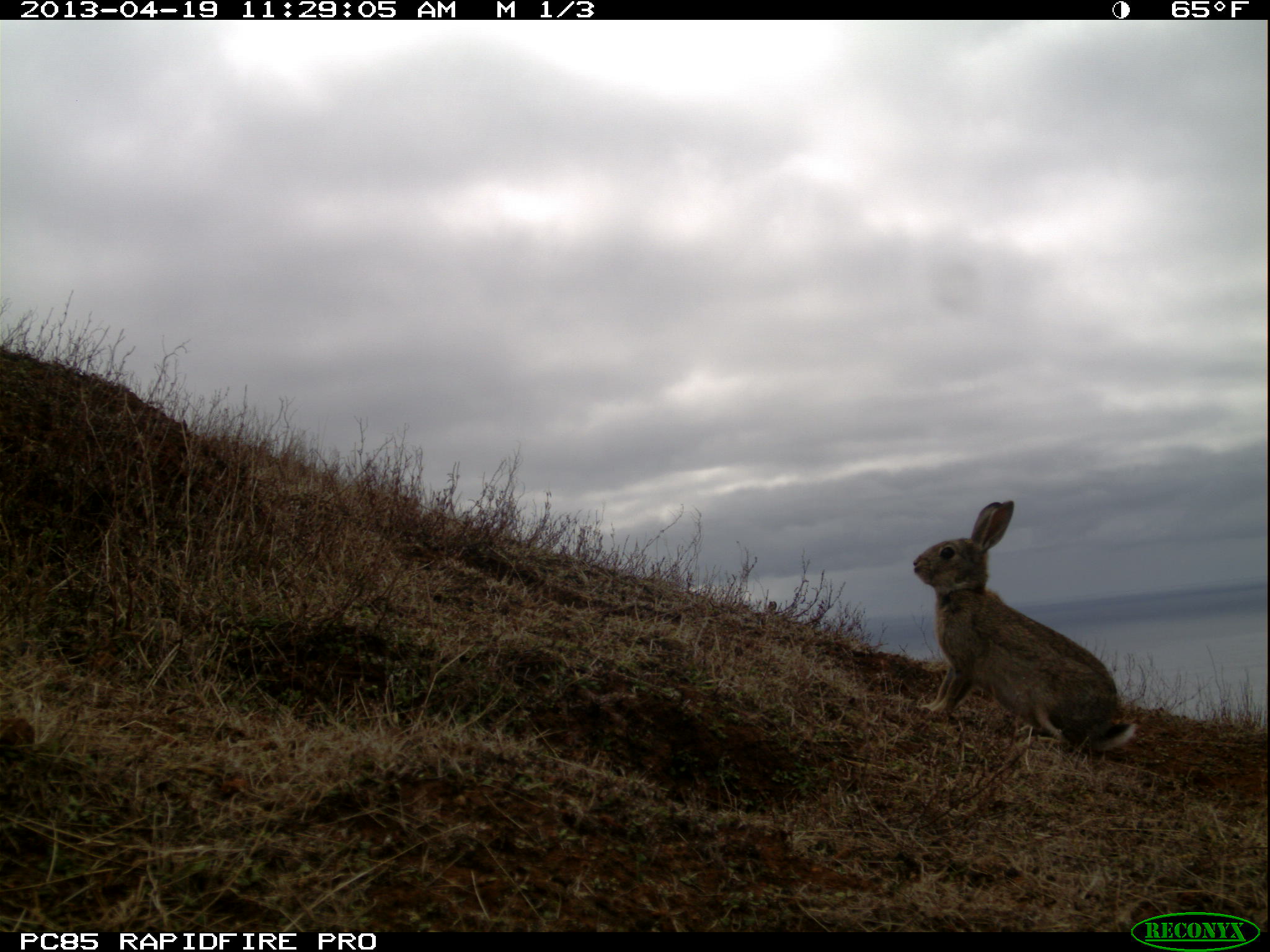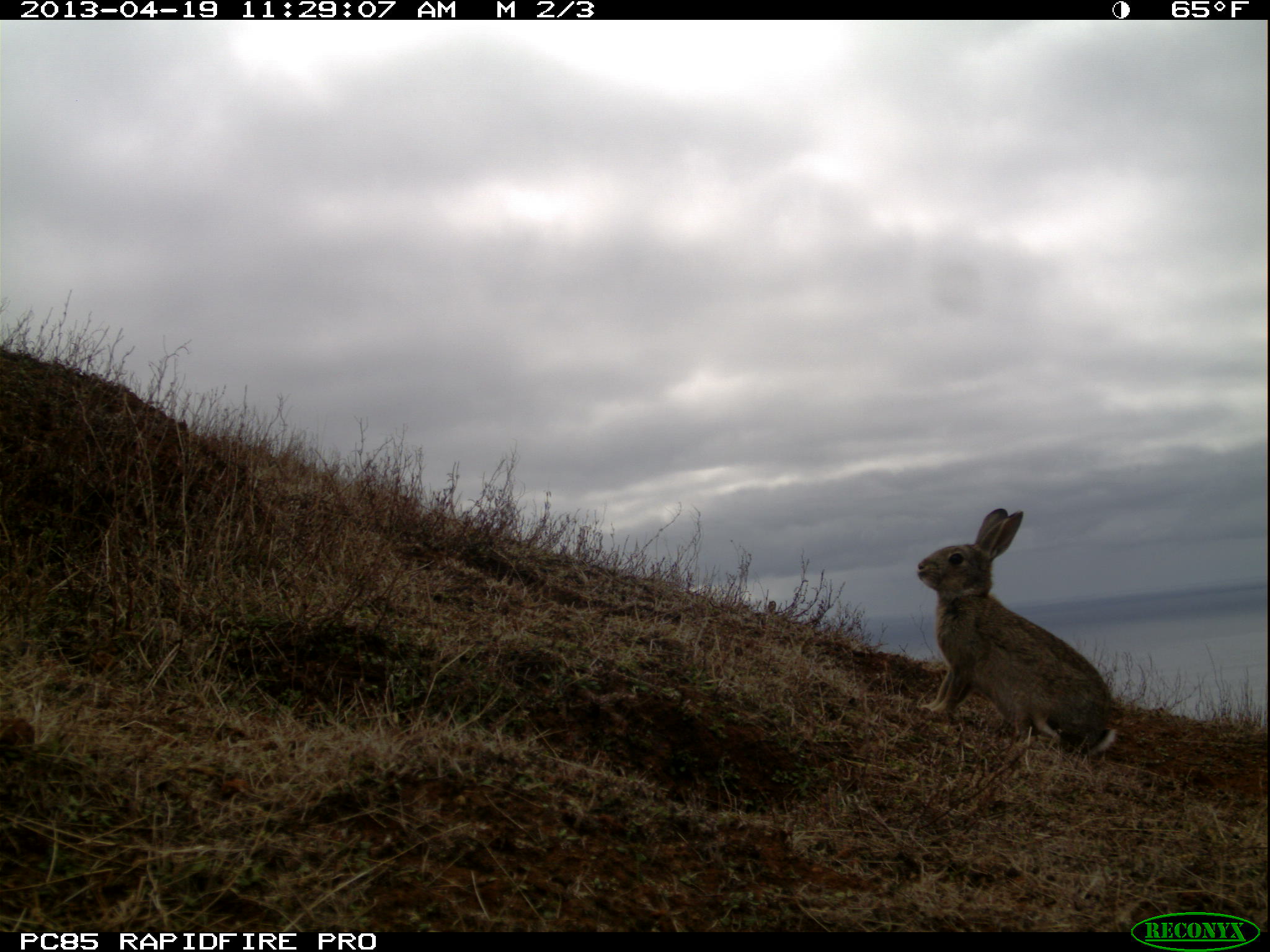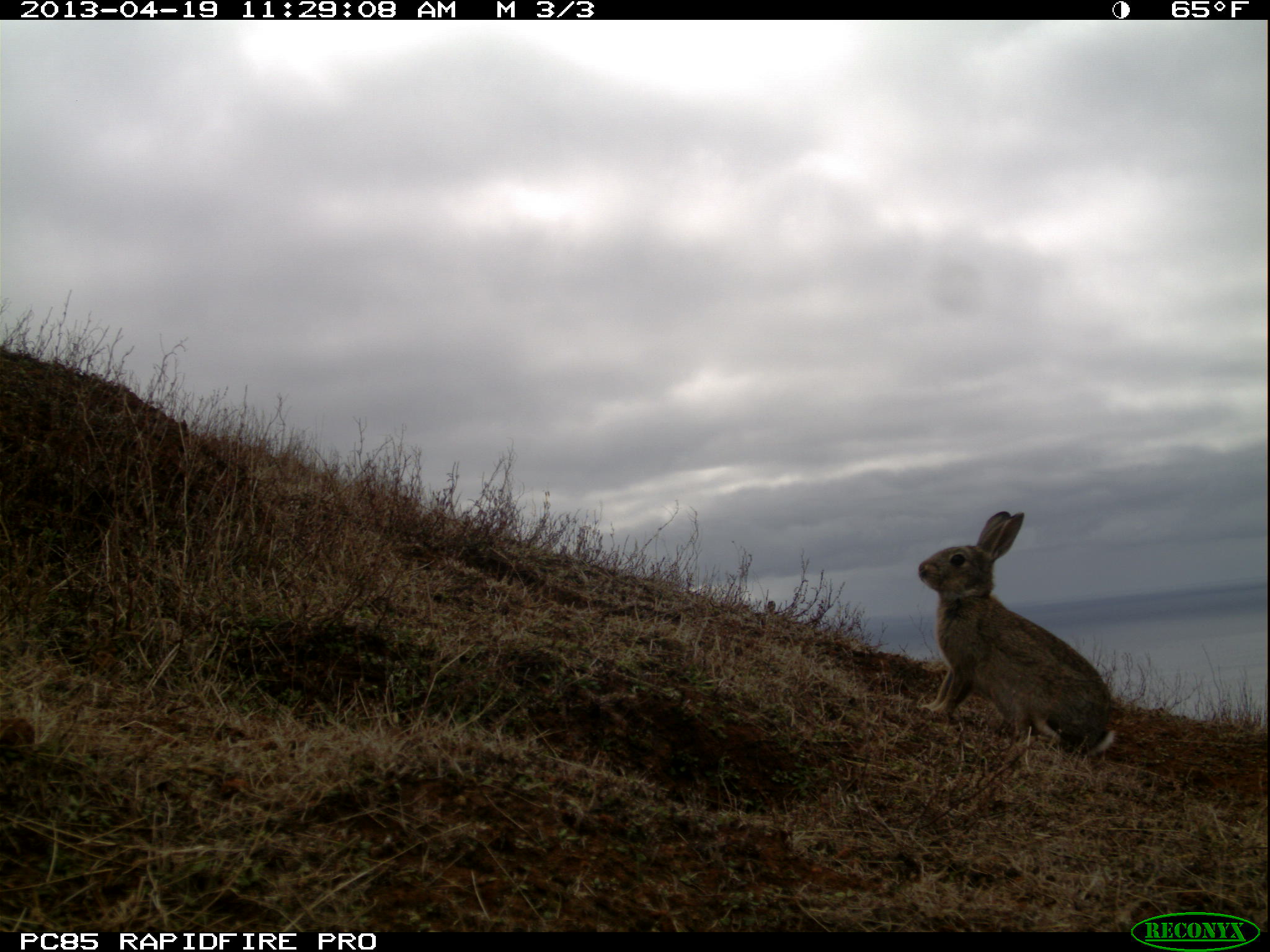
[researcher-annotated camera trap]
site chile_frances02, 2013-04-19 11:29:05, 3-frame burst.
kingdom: Animalia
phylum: Chordata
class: Mammalia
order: Lagomorpha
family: Leporidae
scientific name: Leporidae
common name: rabbits and hares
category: rabbit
Rabbit (rabbits and hares) (Leporidae).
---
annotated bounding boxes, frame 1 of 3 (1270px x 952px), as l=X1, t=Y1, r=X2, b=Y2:
rabbit: l=903, t=502, r=1139, b=771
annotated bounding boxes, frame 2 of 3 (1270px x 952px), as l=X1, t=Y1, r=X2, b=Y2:
rabbit: l=910, t=508, r=1123, b=769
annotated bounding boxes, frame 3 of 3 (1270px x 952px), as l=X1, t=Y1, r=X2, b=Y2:
rabbit: l=912, t=512, r=1121, b=767